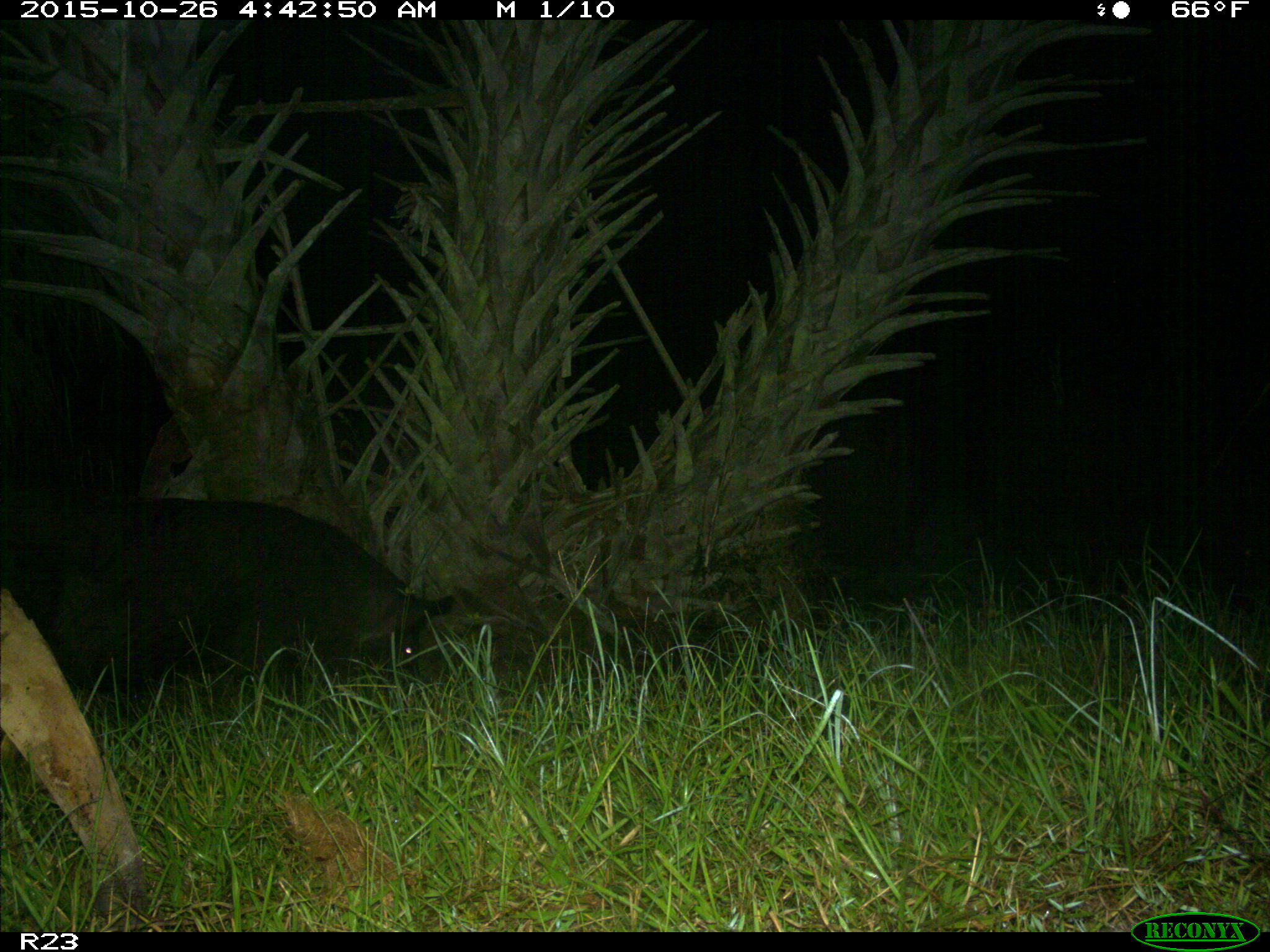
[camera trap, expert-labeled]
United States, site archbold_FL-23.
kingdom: Animalia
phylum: Chordata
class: Mammalia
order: Artiodactyla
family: Suidae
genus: Sus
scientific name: Sus scrofa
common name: wild boar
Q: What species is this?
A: Sus scrofa (wild boar).